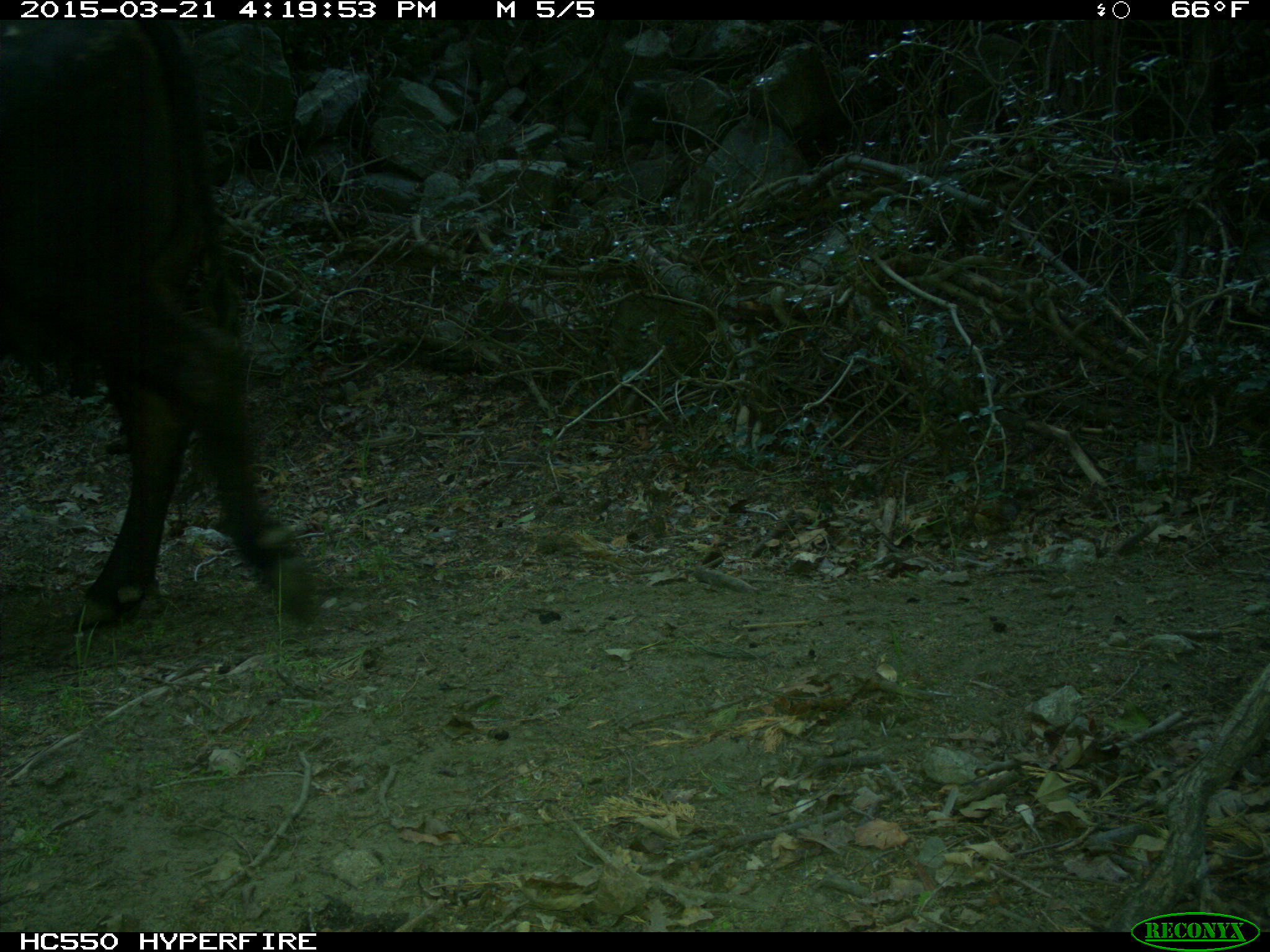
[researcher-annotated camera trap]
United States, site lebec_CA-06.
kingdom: Animalia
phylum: Chordata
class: Mammalia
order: Artiodactyla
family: Bovidae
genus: Bos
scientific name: Bos taurus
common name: domestic cow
Bos taurus (domestic cow).